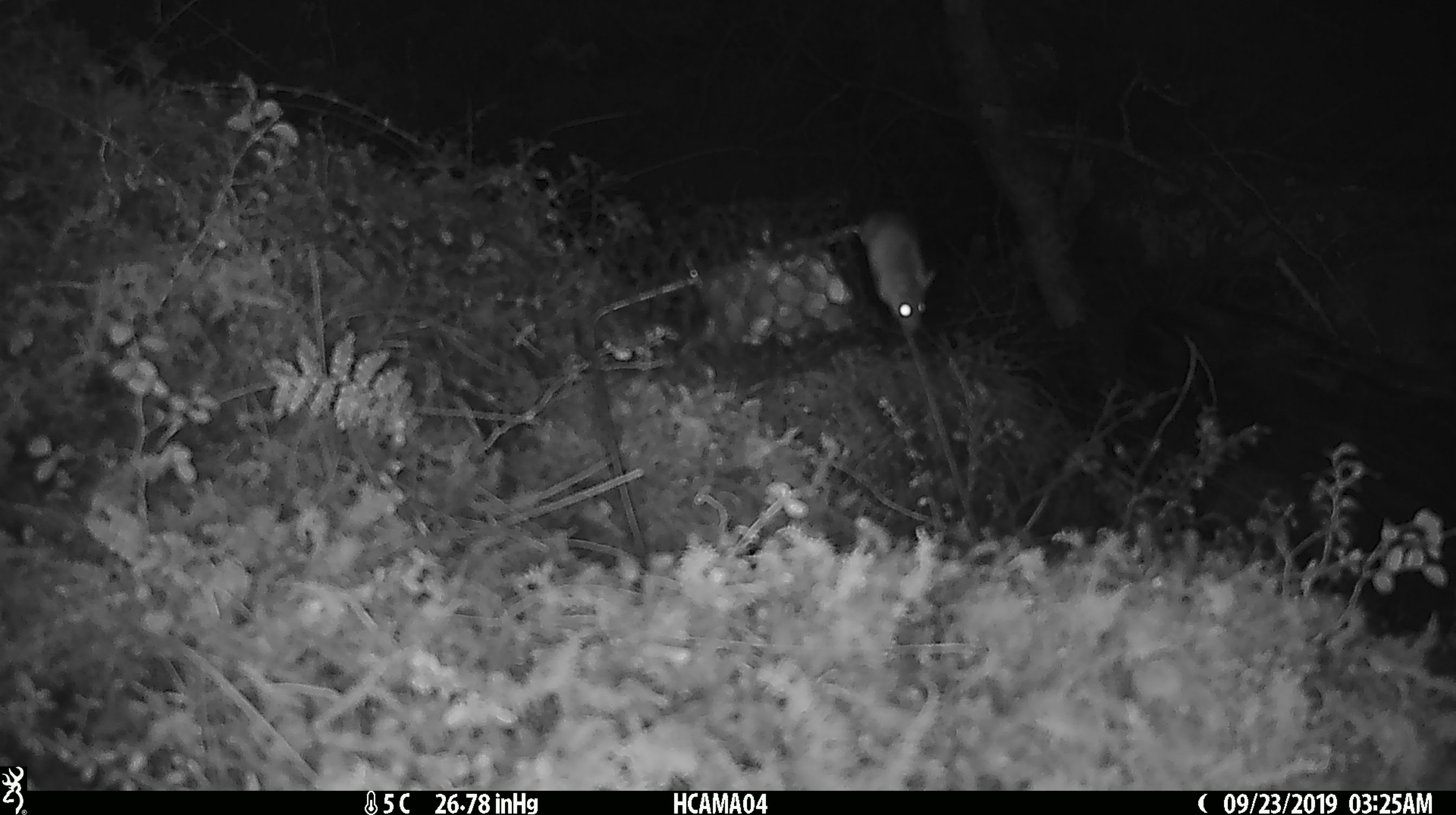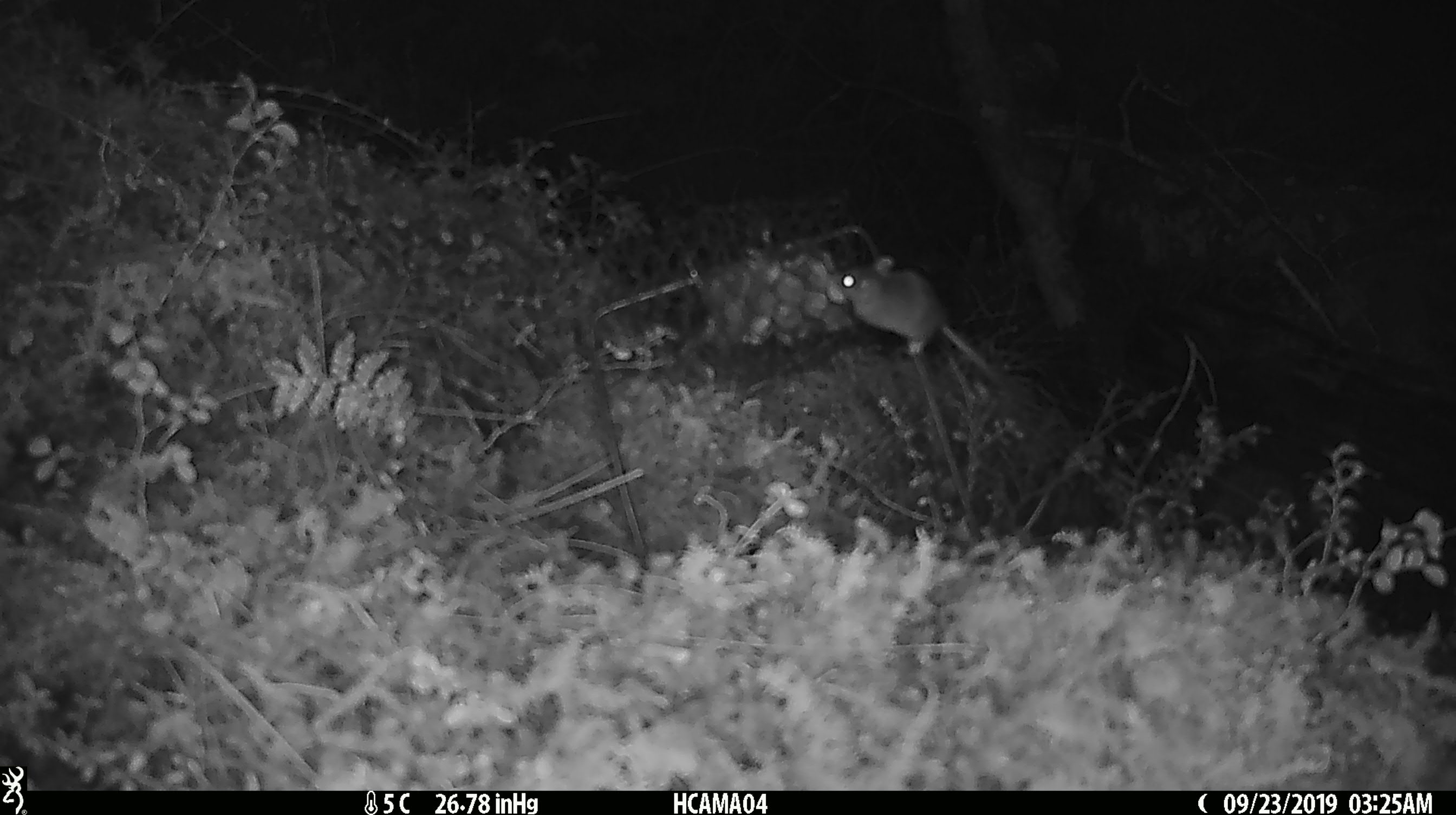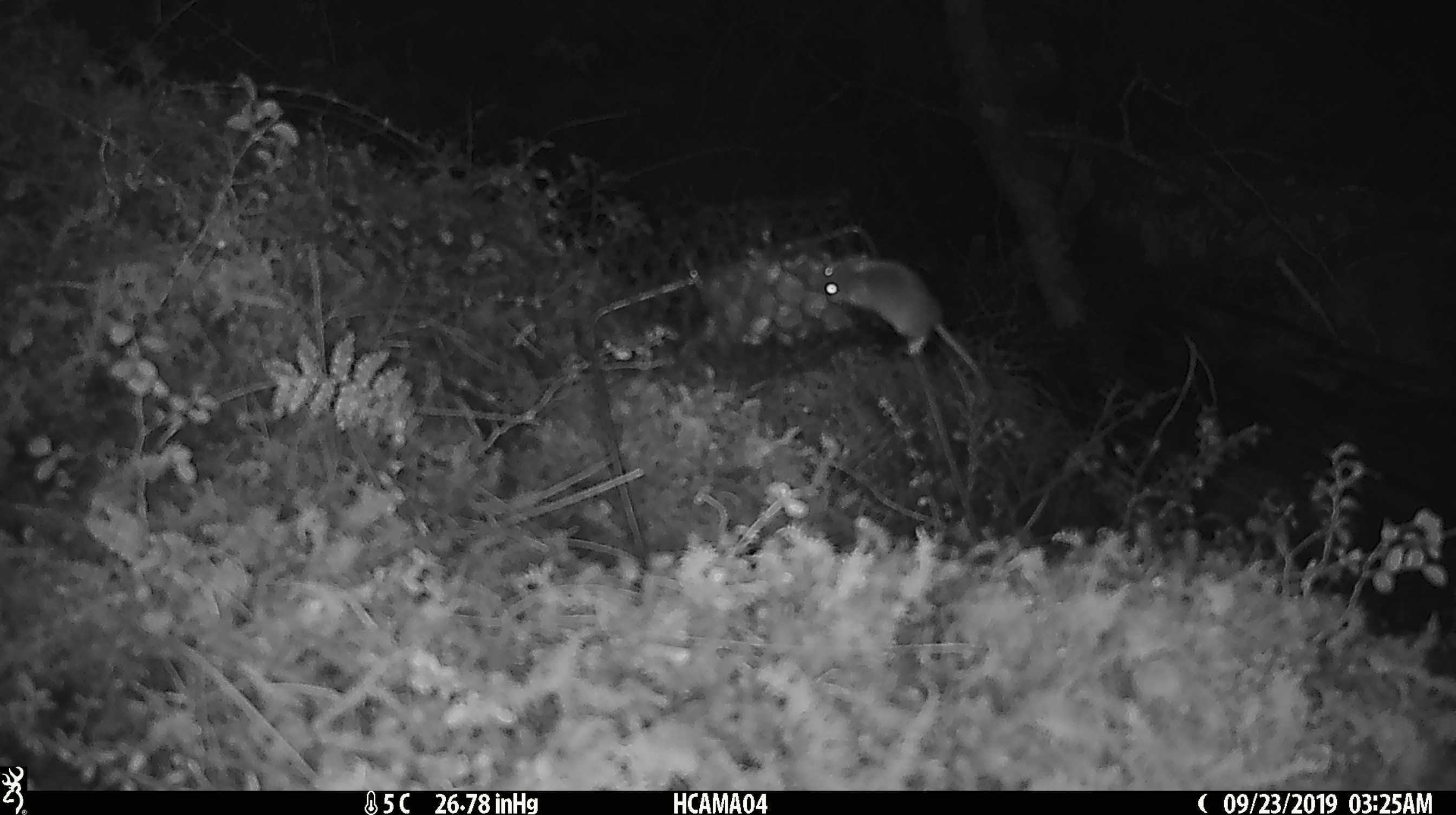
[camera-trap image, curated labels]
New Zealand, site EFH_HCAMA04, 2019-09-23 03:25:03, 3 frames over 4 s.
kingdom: Animalia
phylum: Chordata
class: Mammalia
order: Rodentia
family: Muridae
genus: Mus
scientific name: Mus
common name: mouse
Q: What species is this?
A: Mouse (Mus).